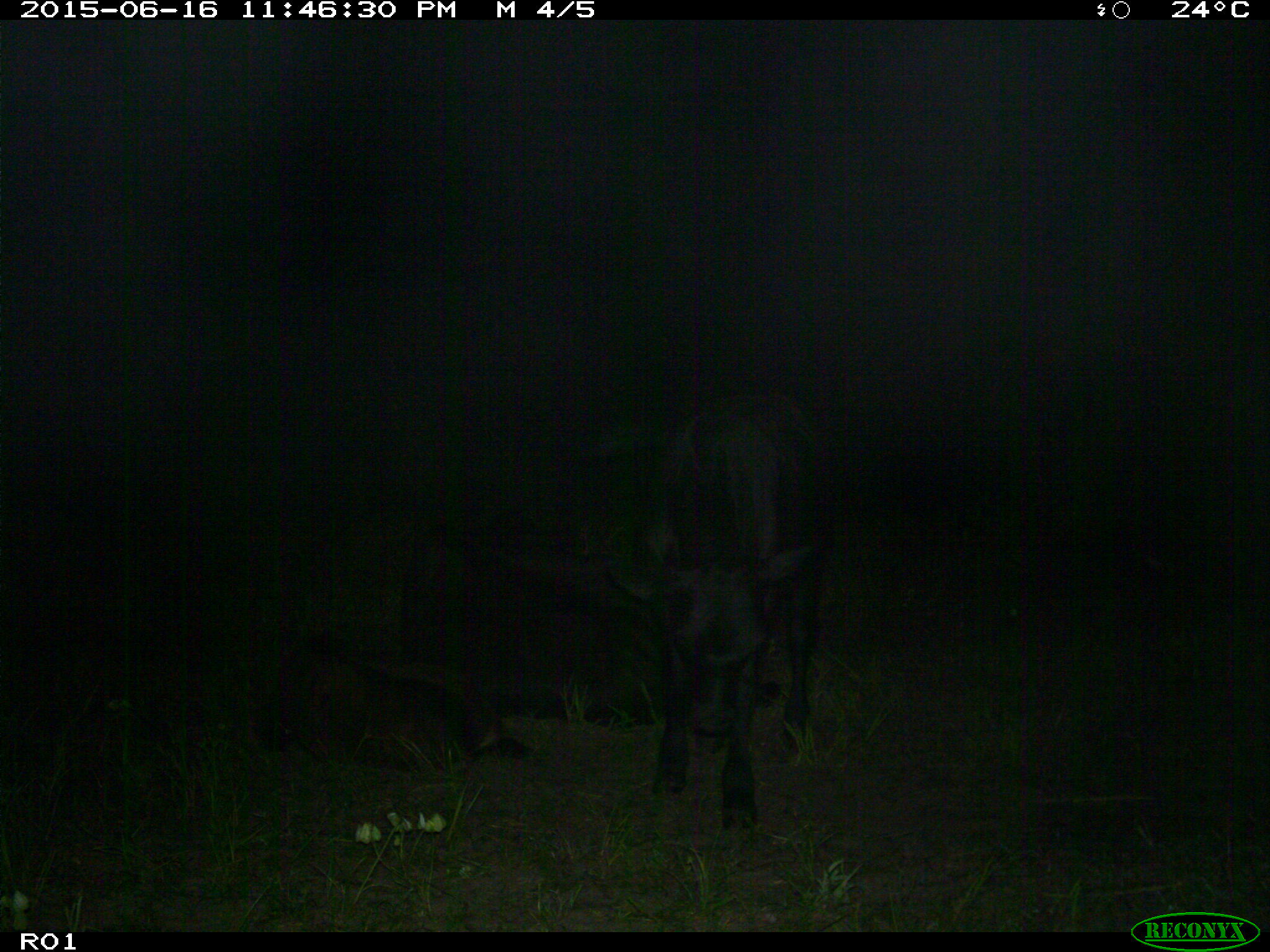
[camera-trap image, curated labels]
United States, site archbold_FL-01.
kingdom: Animalia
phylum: Chordata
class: Mammalia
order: Artiodactyla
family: Bovidae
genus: Bos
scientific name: Bos taurus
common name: domestic cow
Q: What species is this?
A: Bos taurus (domestic cow).